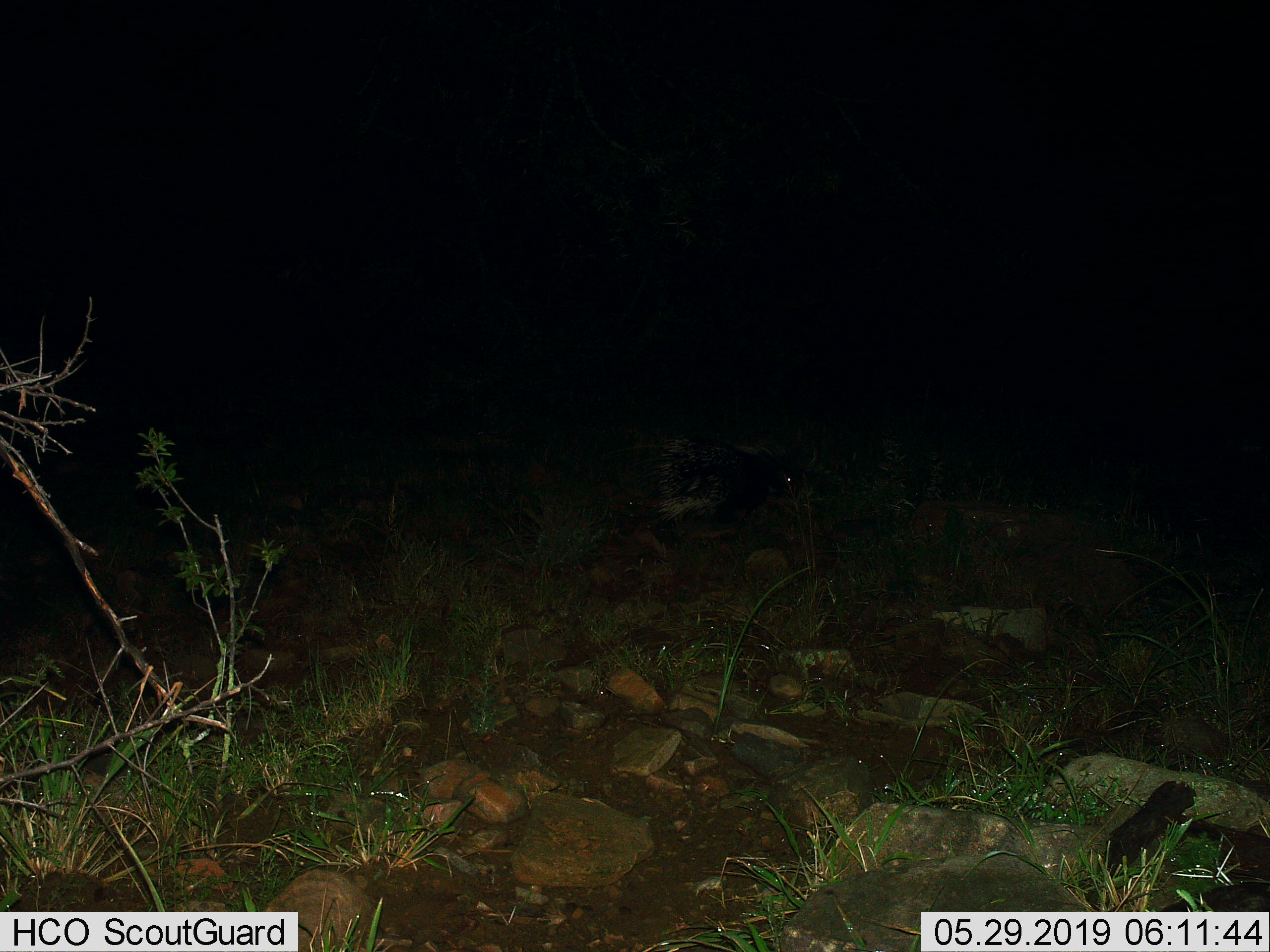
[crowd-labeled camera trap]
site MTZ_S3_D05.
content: unidentified animal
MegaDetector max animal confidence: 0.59